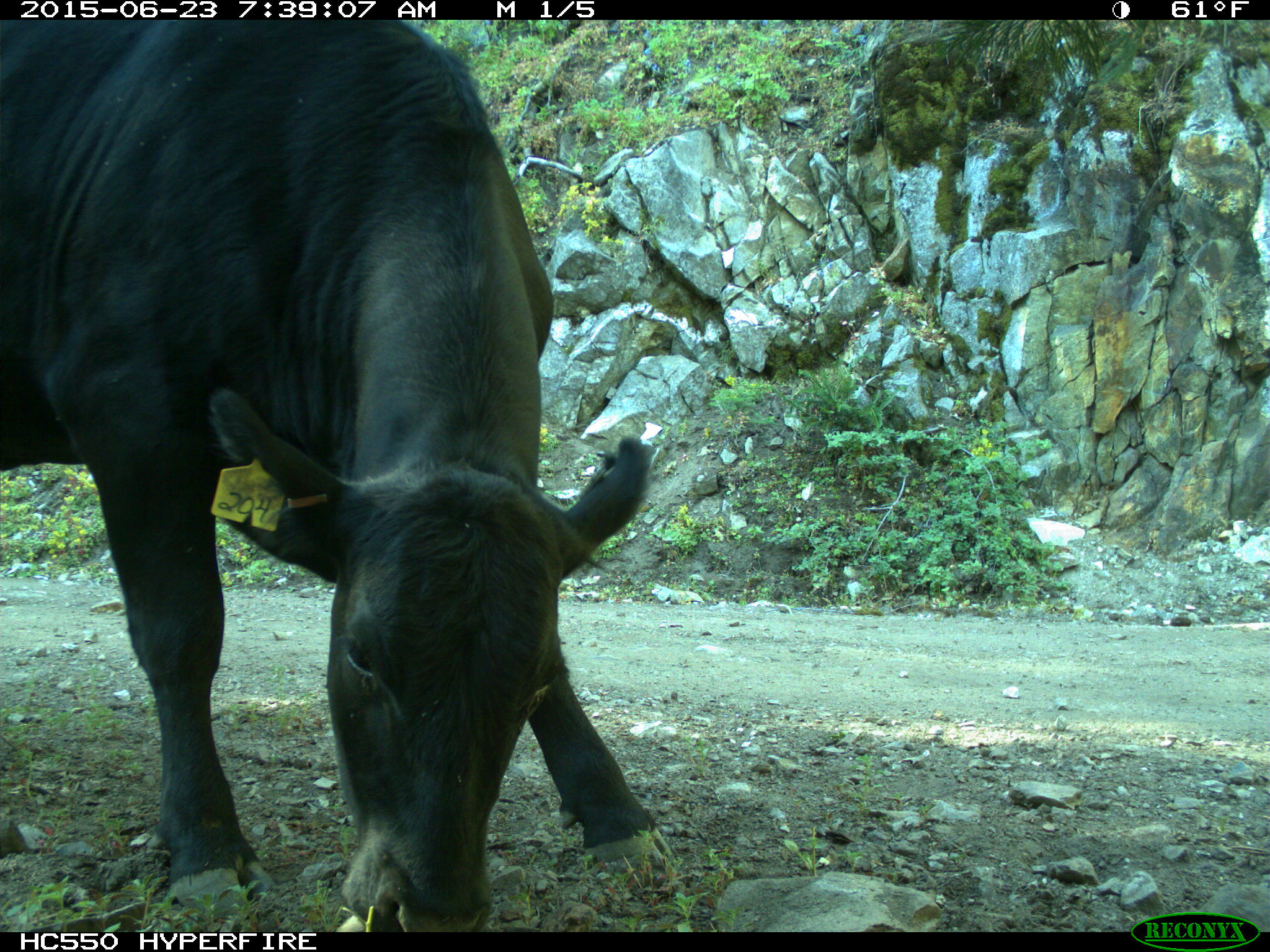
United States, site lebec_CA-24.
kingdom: Animalia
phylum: Chordata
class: Mammalia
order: Artiodactyla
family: Bovidae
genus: Bos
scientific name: Bos taurus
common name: domestic cow